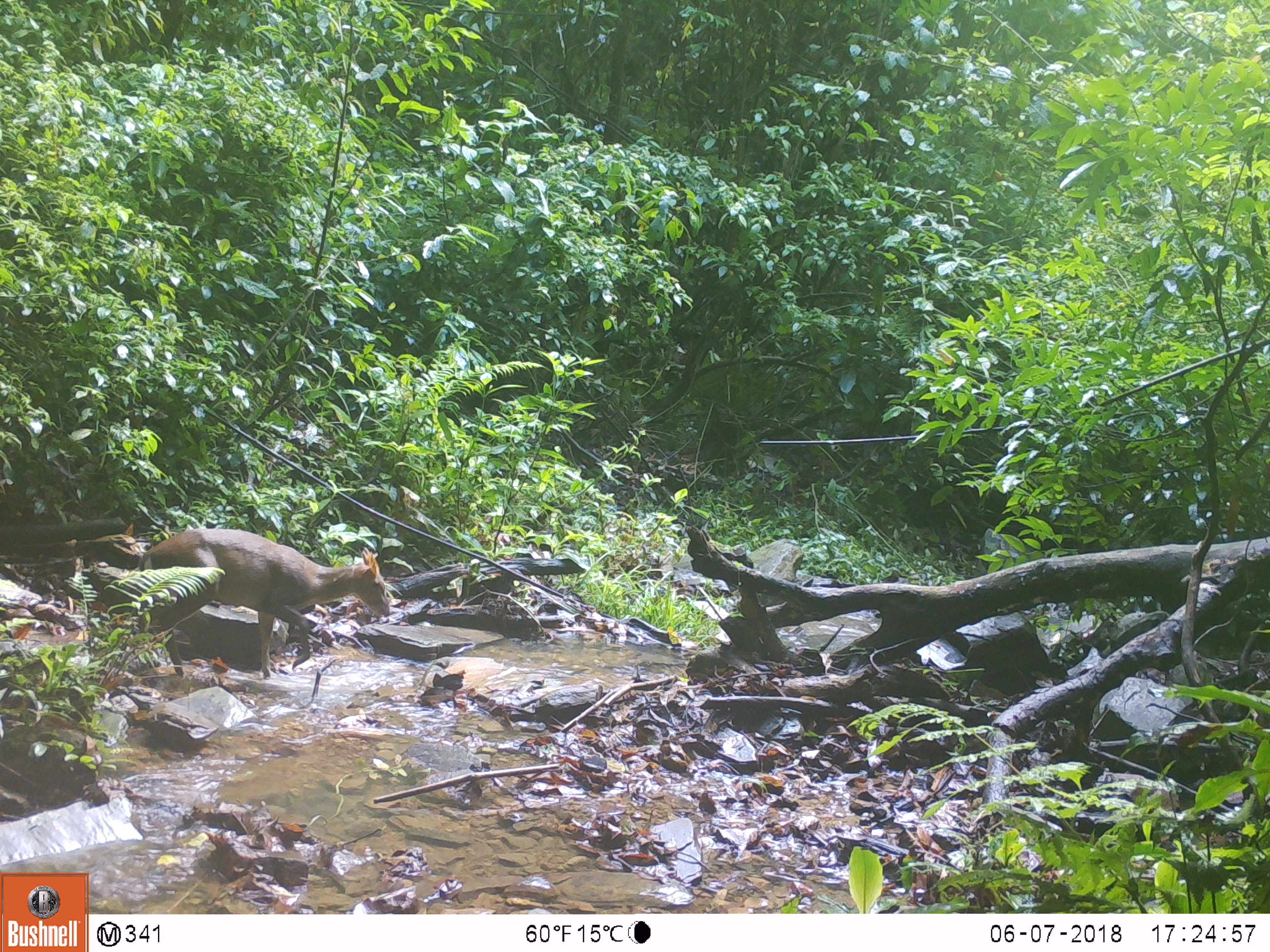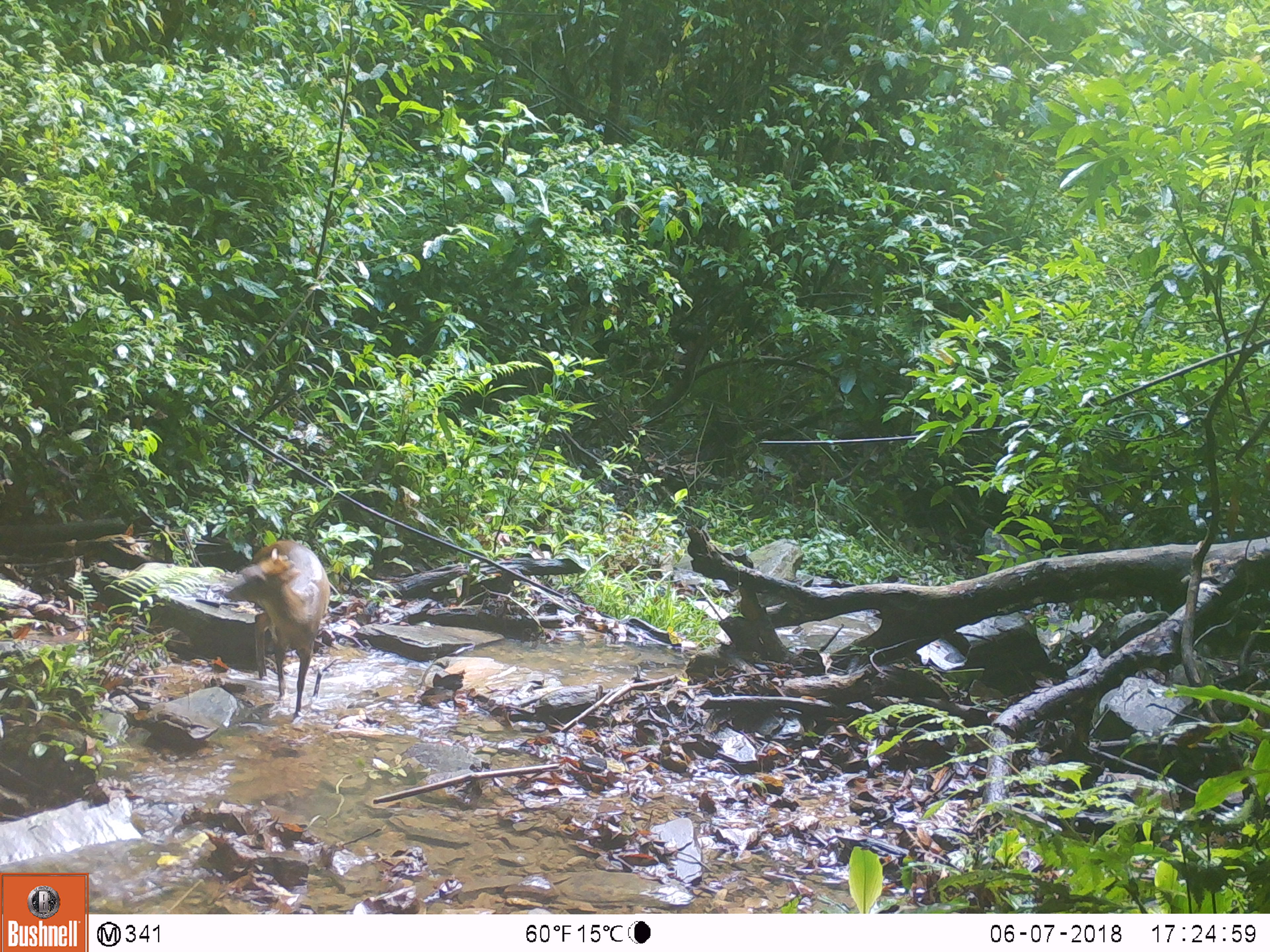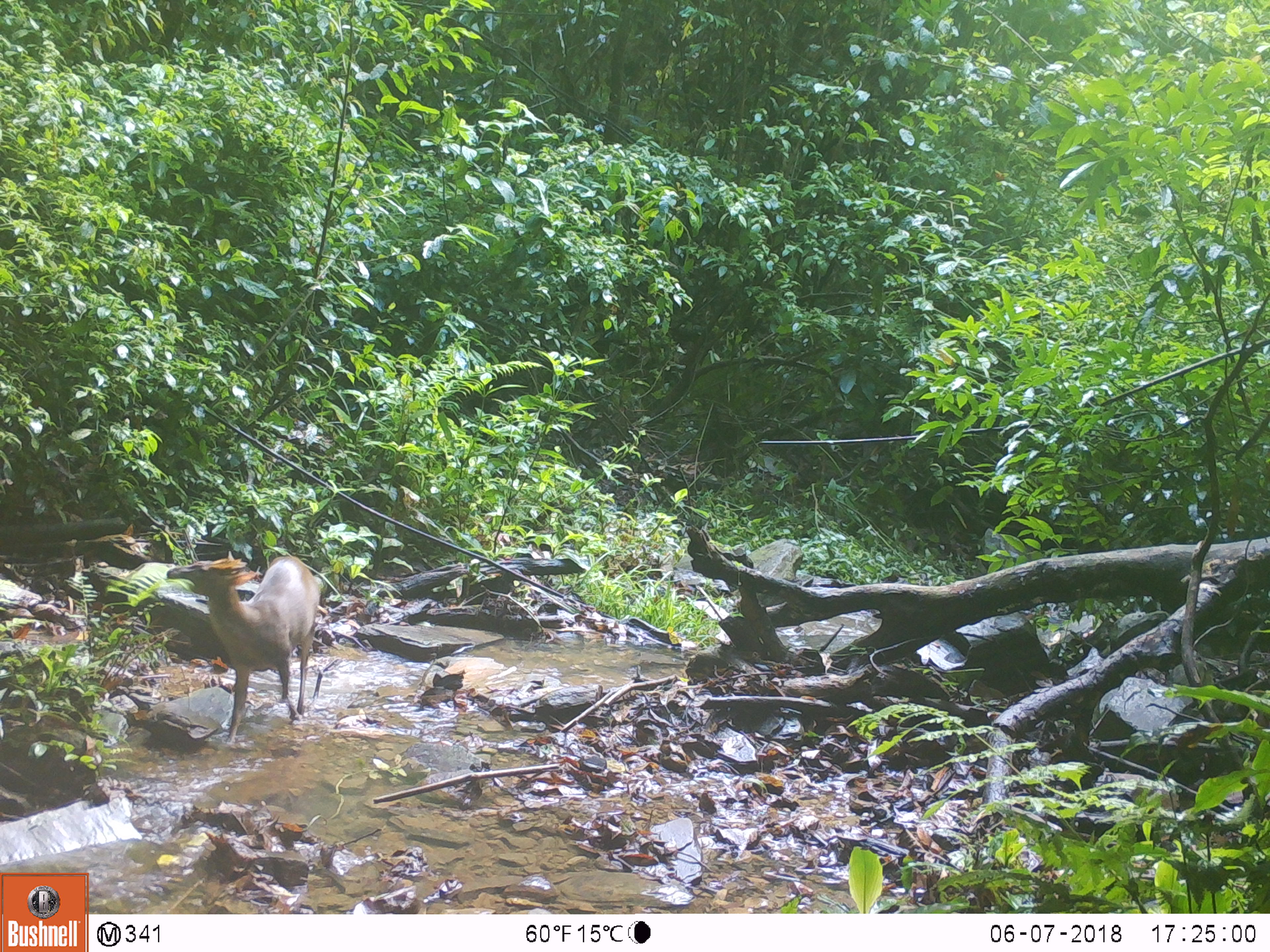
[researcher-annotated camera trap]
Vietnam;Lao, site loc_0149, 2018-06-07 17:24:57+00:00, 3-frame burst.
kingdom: Animalia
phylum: Chordata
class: Mammalia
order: Artiodactyla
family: Cervidae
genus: Muntiacus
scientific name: Muntiacus rooseveltorum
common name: roosevelt's muntjac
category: roosevelts muntjac group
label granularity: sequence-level